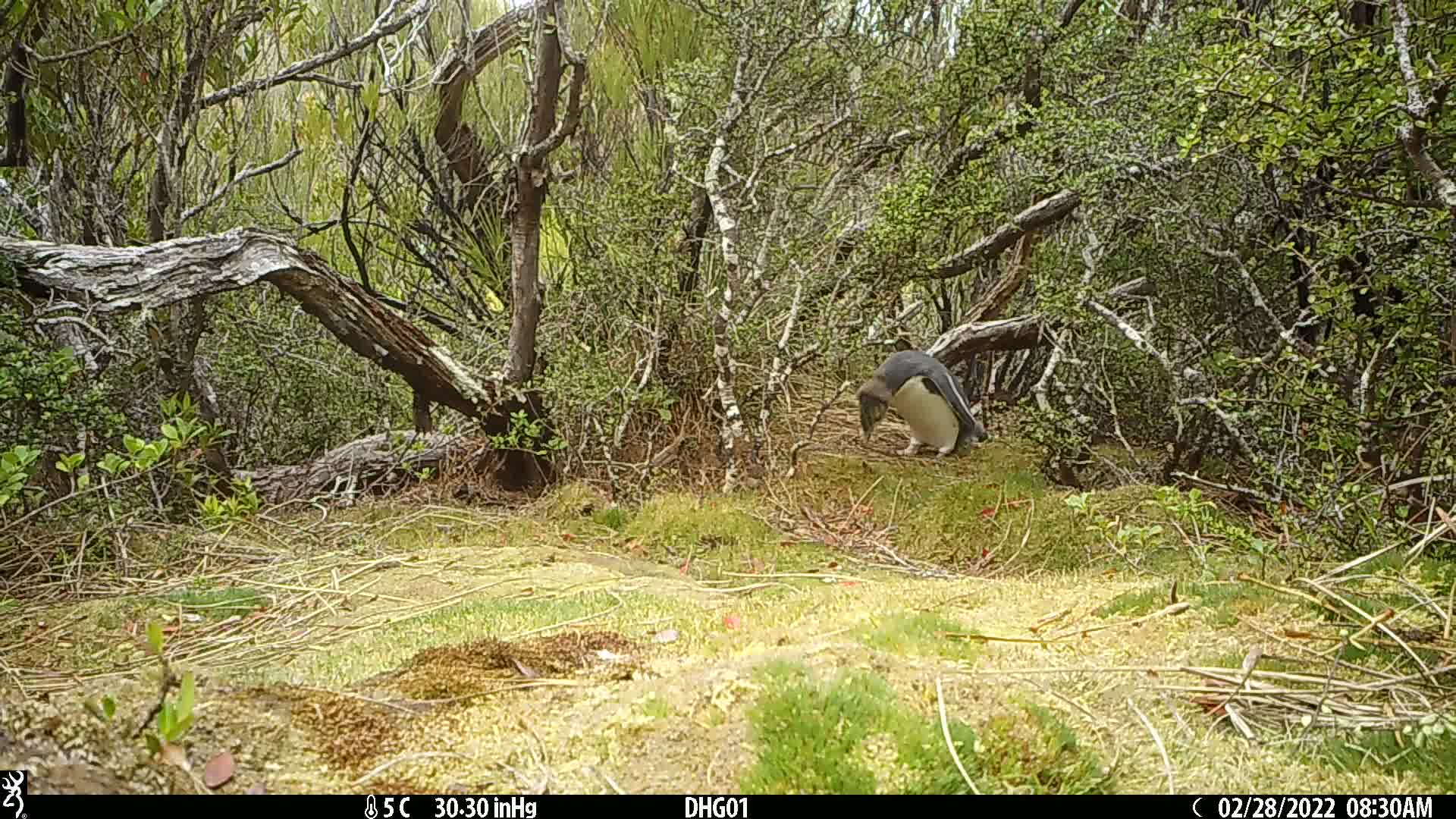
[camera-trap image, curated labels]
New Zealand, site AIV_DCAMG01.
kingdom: Animalia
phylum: Chordata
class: Aves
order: Sphenisciformes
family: Spheniscidae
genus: Megadyptes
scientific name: Megadyptes antipodes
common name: yellow-eyed penguin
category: yellow eyed penguin